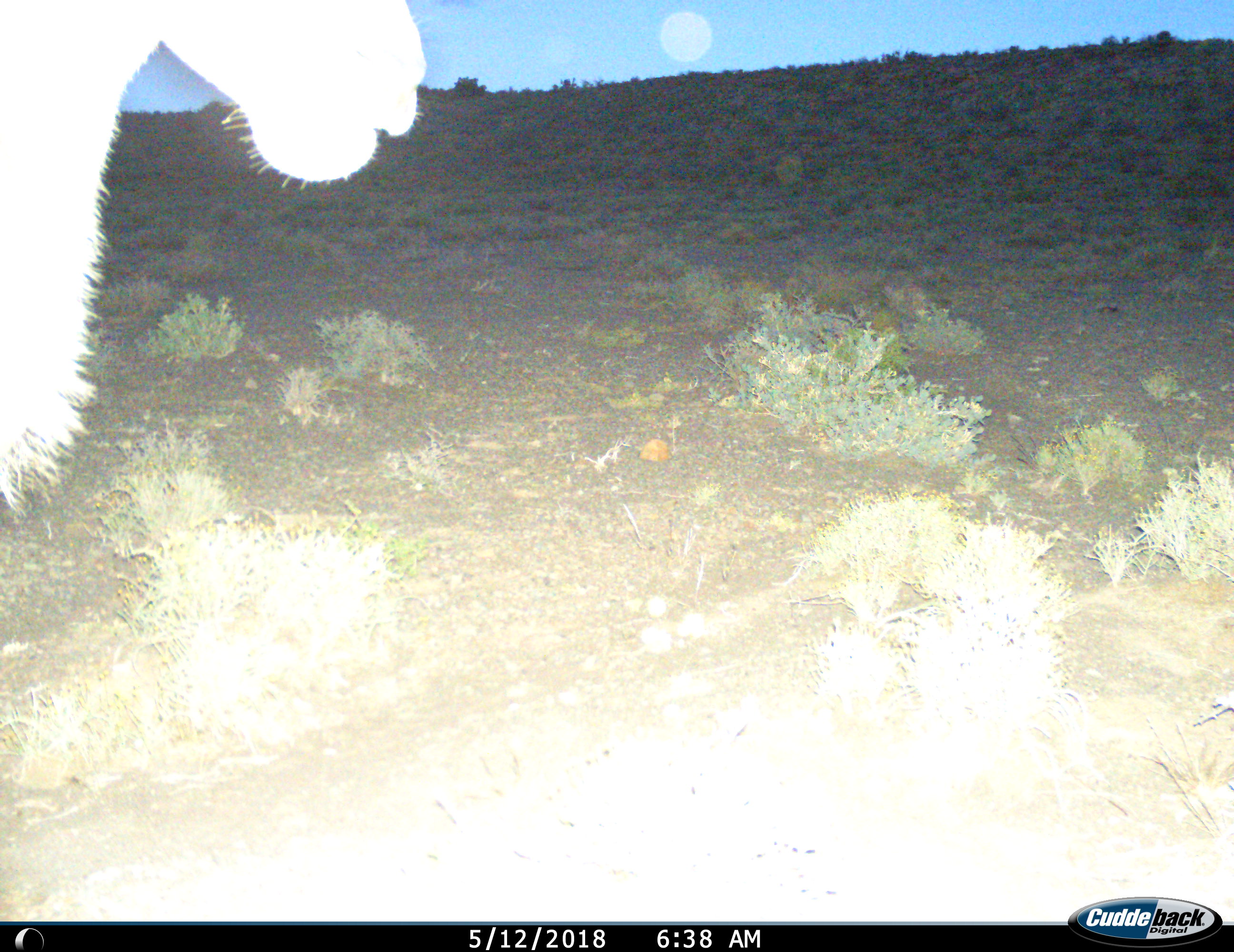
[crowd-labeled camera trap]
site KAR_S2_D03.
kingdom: Animalia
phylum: Chordata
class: Mammalia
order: Artiodactyla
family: Bovidae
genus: Tragelaphus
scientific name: Tragelaphus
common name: kudu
Kudu (Tragelaphus), count 1. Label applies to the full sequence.